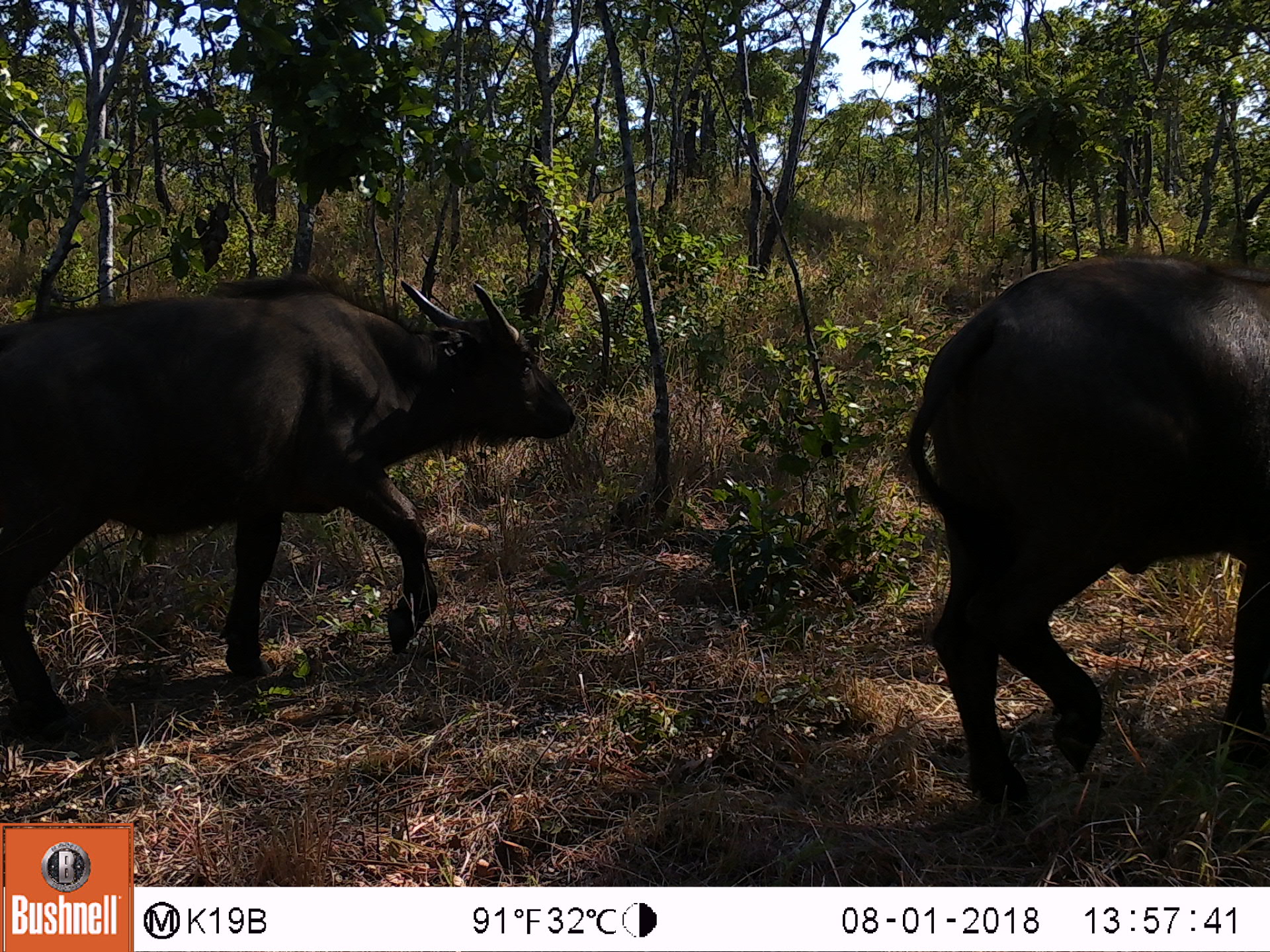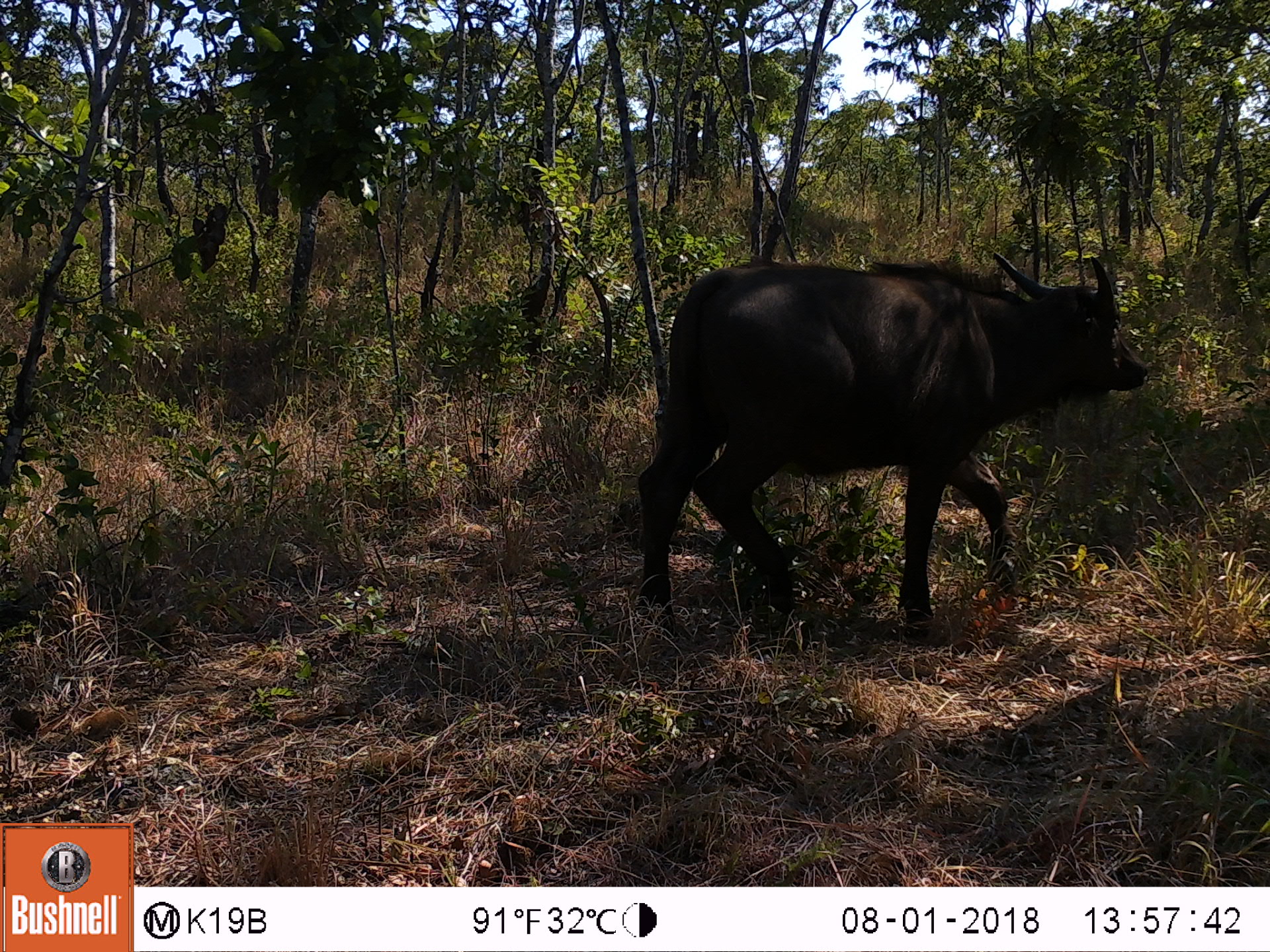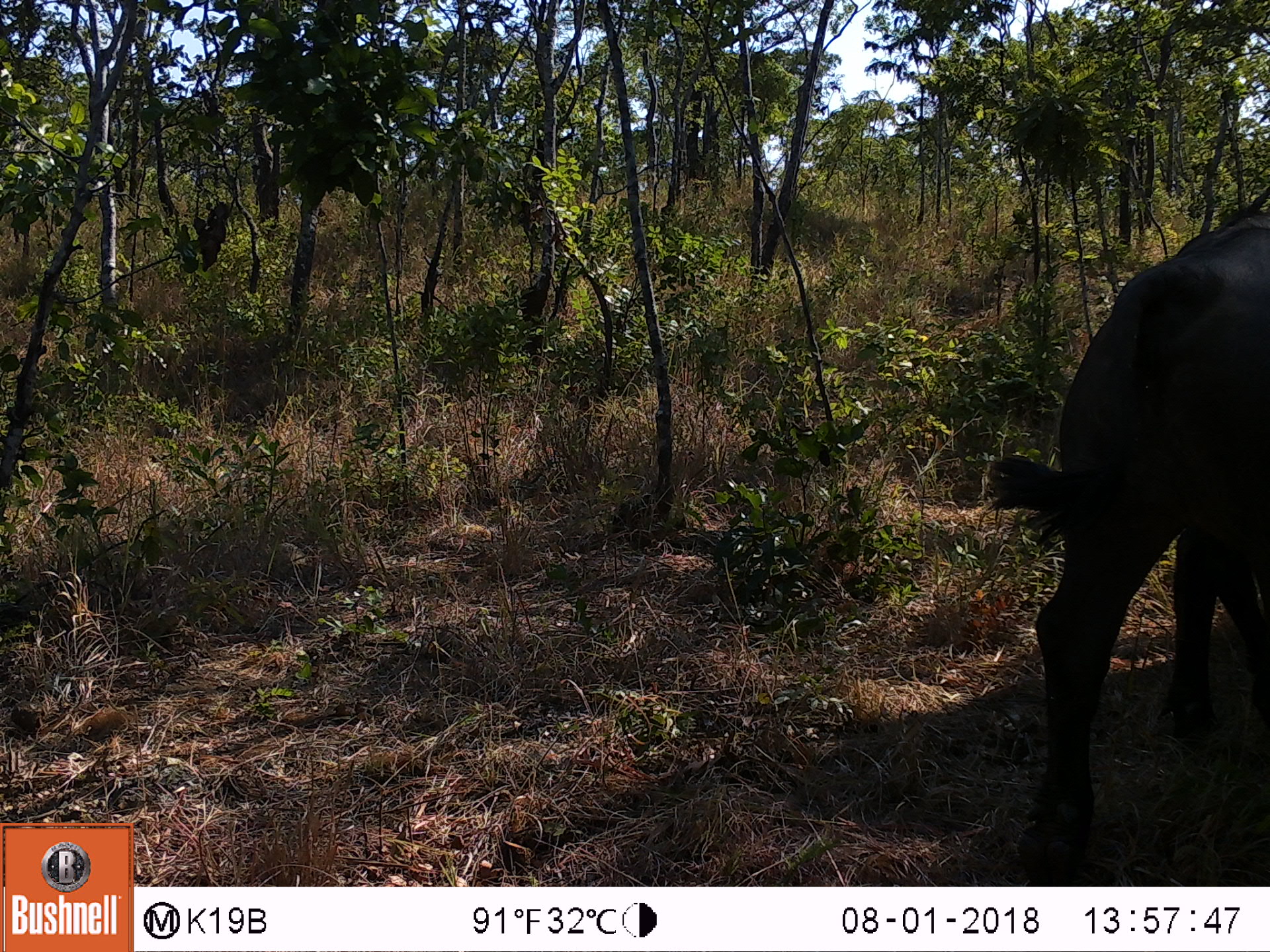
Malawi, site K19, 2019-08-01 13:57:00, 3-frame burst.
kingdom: Animalia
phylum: Chordata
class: Mammalia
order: Artiodactyla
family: Bovidae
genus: Syncerus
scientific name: Syncerus caffer caffer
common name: cape buffalo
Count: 2.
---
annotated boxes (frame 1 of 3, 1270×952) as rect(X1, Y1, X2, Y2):
cape buffalo: rect(3, 269, 581, 733); rect(903, 246, 1268, 811)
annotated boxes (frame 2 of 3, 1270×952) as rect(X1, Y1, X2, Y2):
cape buffalo: rect(627, 231, 1152, 636)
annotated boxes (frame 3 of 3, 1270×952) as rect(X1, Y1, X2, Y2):
cape buffalo: rect(977, 194, 1266, 871)